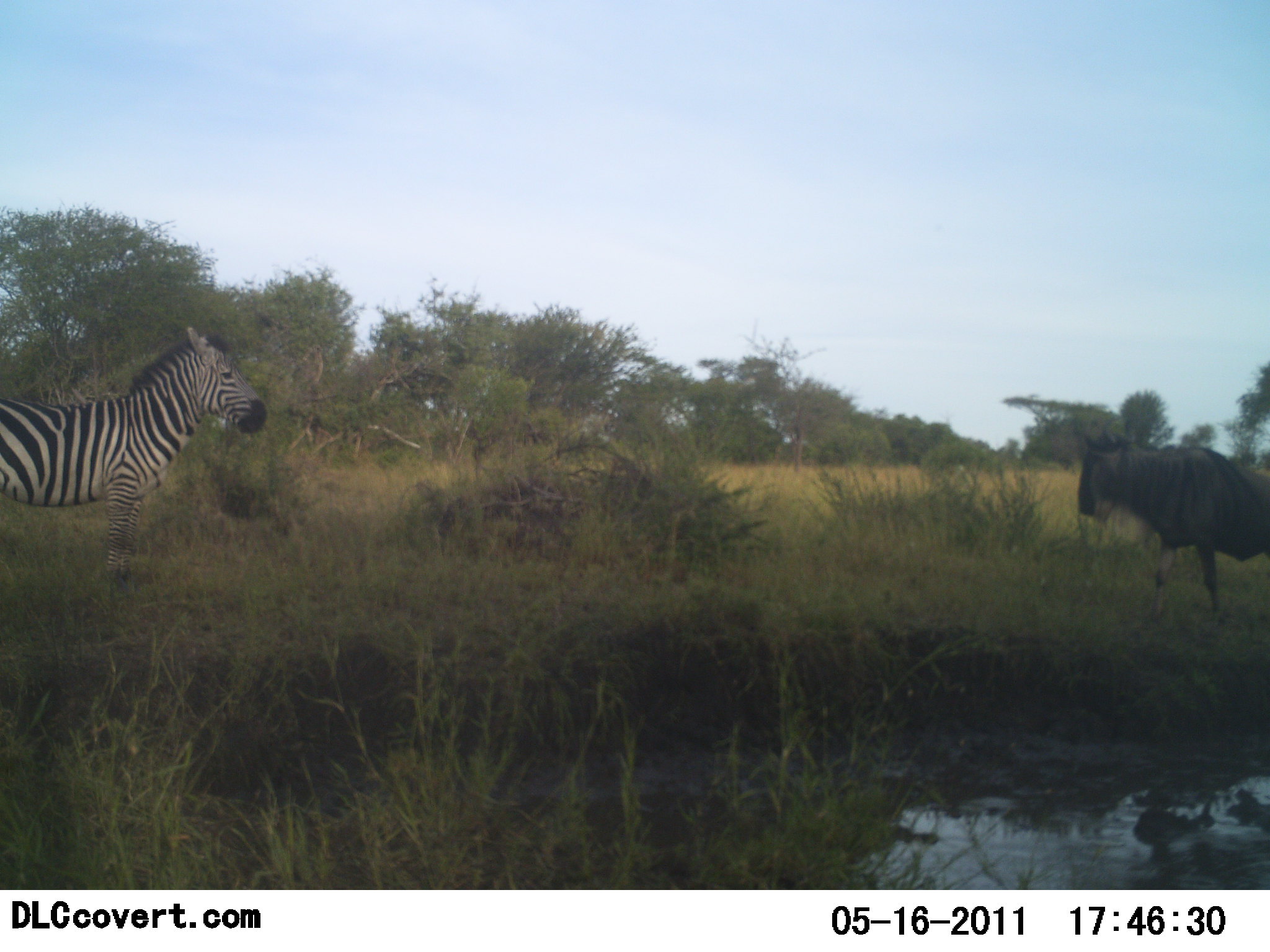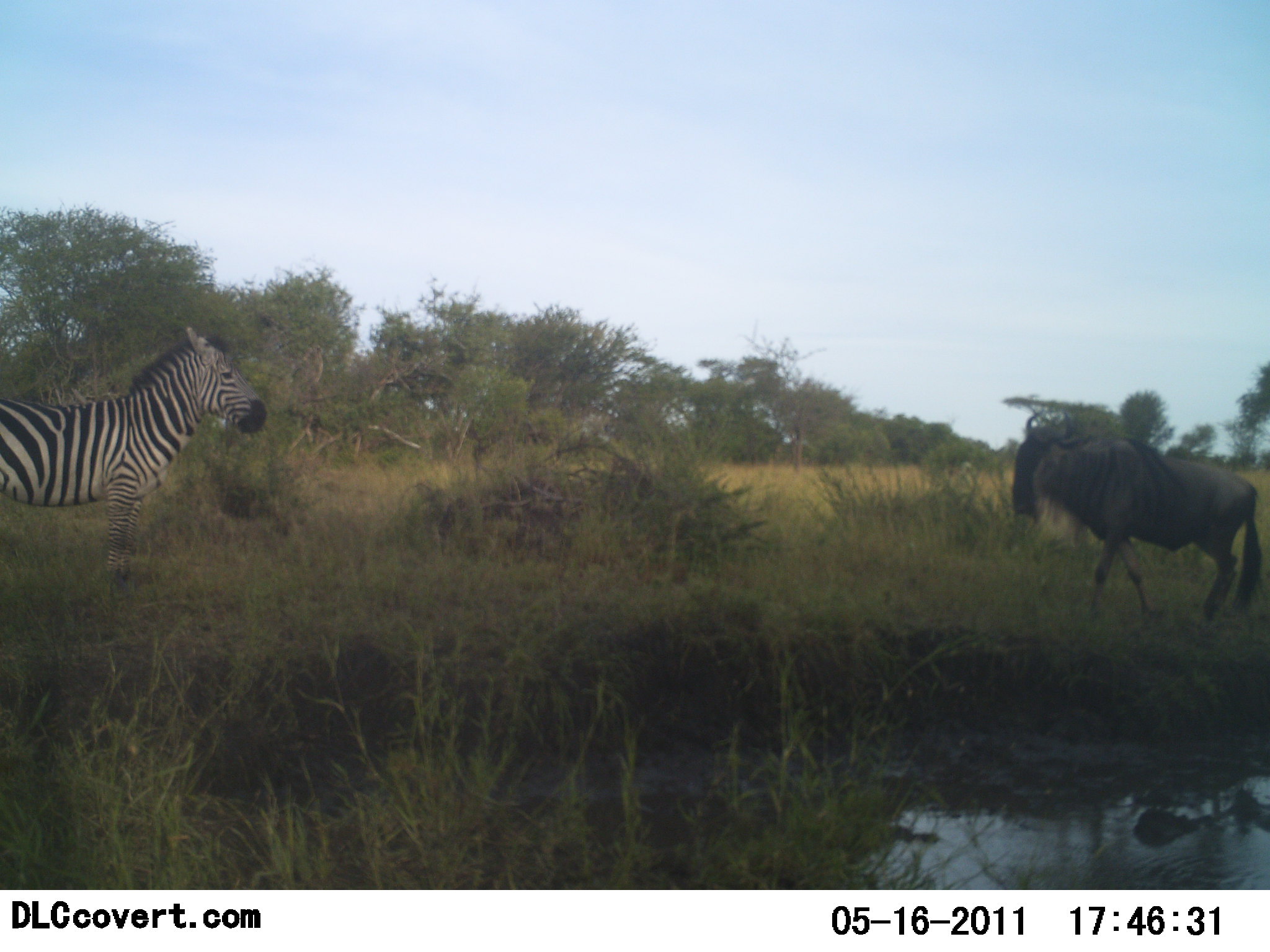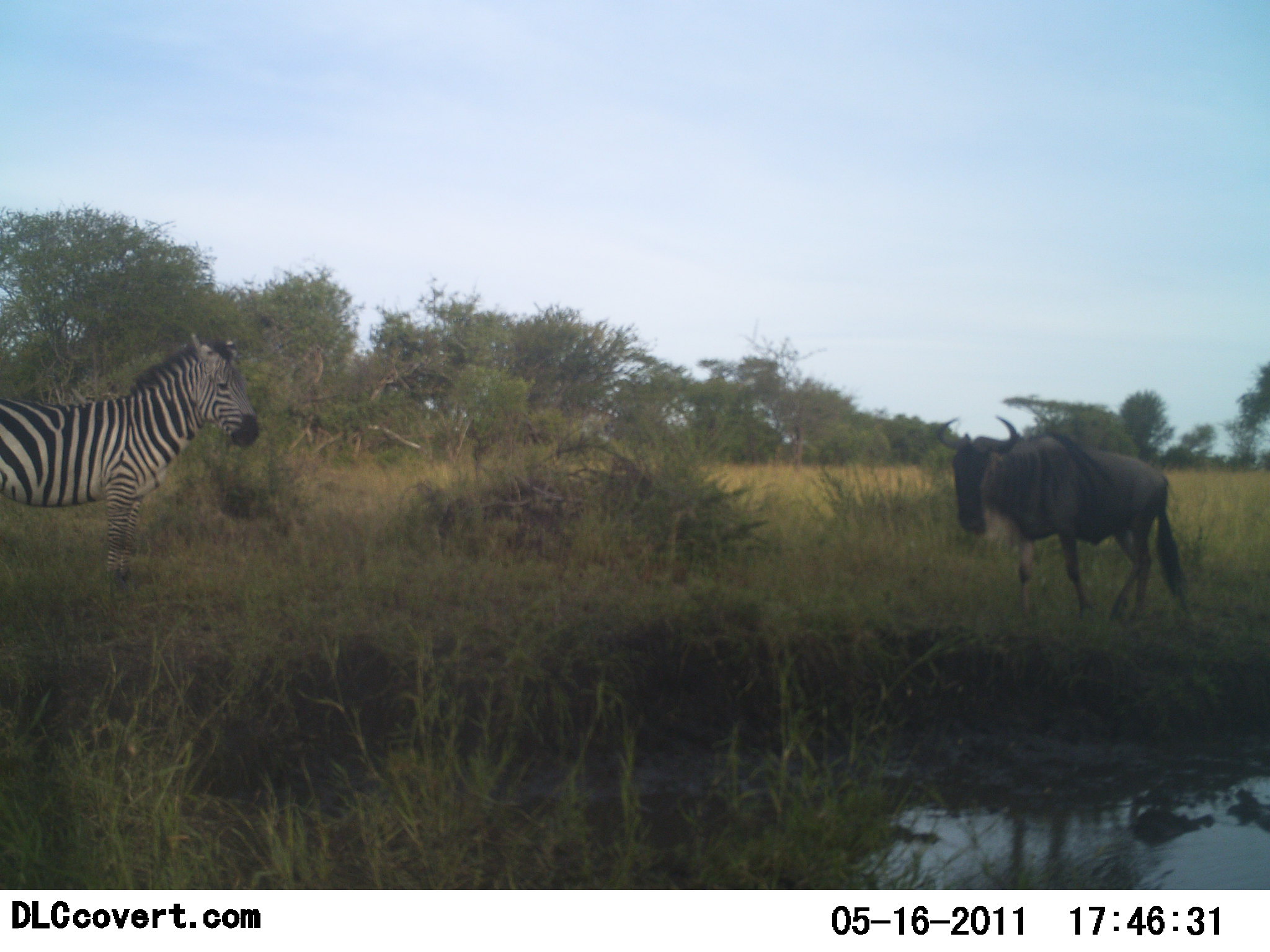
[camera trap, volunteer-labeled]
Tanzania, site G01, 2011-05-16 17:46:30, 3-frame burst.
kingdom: Animalia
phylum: Chordata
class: Mammalia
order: Artiodactyla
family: Bovidae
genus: Connochaetes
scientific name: Connochaetes taurinus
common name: blue wildebeest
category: wildebeest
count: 1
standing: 0%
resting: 0%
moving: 100%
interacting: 0%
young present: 0%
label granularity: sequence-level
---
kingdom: Animalia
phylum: Chordata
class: Mammalia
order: Perissodactyla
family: Equidae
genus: Equus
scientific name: Equus quagga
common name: plains zebra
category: zebra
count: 1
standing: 100%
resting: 0%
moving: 0%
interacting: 0%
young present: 0%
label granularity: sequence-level